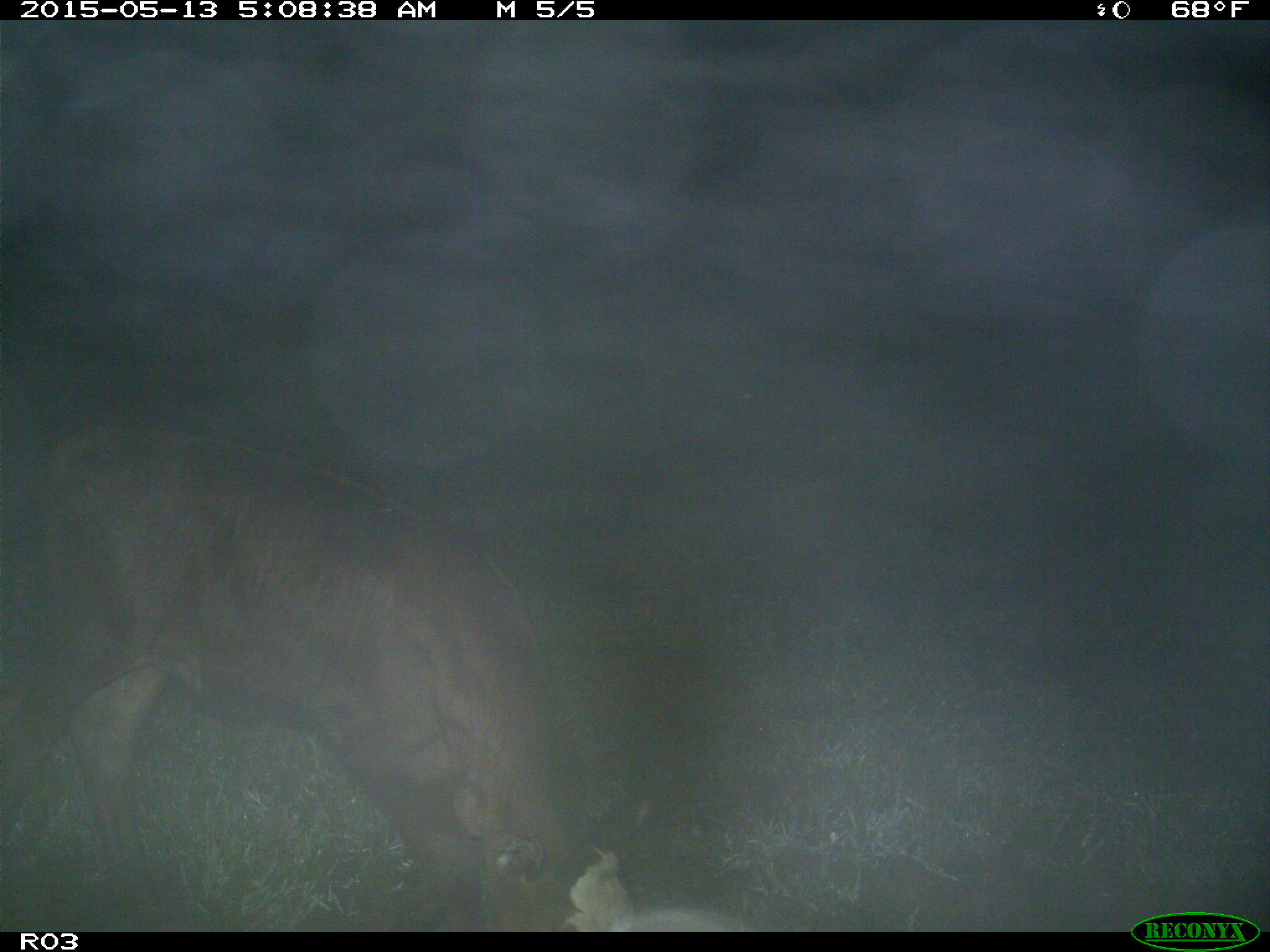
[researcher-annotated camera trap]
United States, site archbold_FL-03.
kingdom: Animalia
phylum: Chordata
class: Mammalia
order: Artiodactyla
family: Bovidae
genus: Bos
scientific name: Bos taurus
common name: domestic cow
Bos taurus (domestic cow).